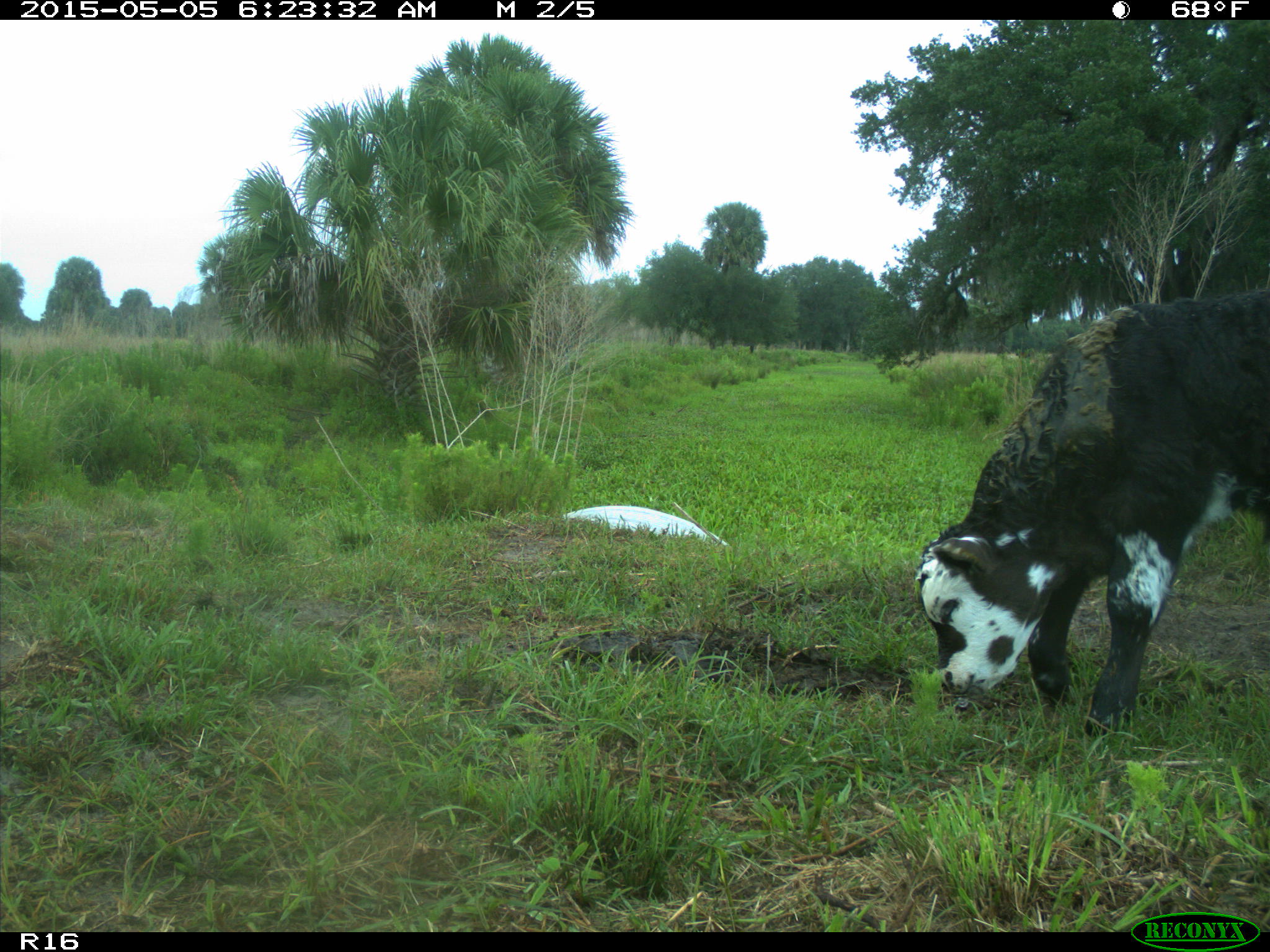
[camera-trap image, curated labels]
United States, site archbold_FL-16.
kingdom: Animalia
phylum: Chordata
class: Mammalia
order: Artiodactyla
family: Bovidae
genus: Bos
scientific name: Bos taurus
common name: domestic cow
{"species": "Bos taurus (domestic cow)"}